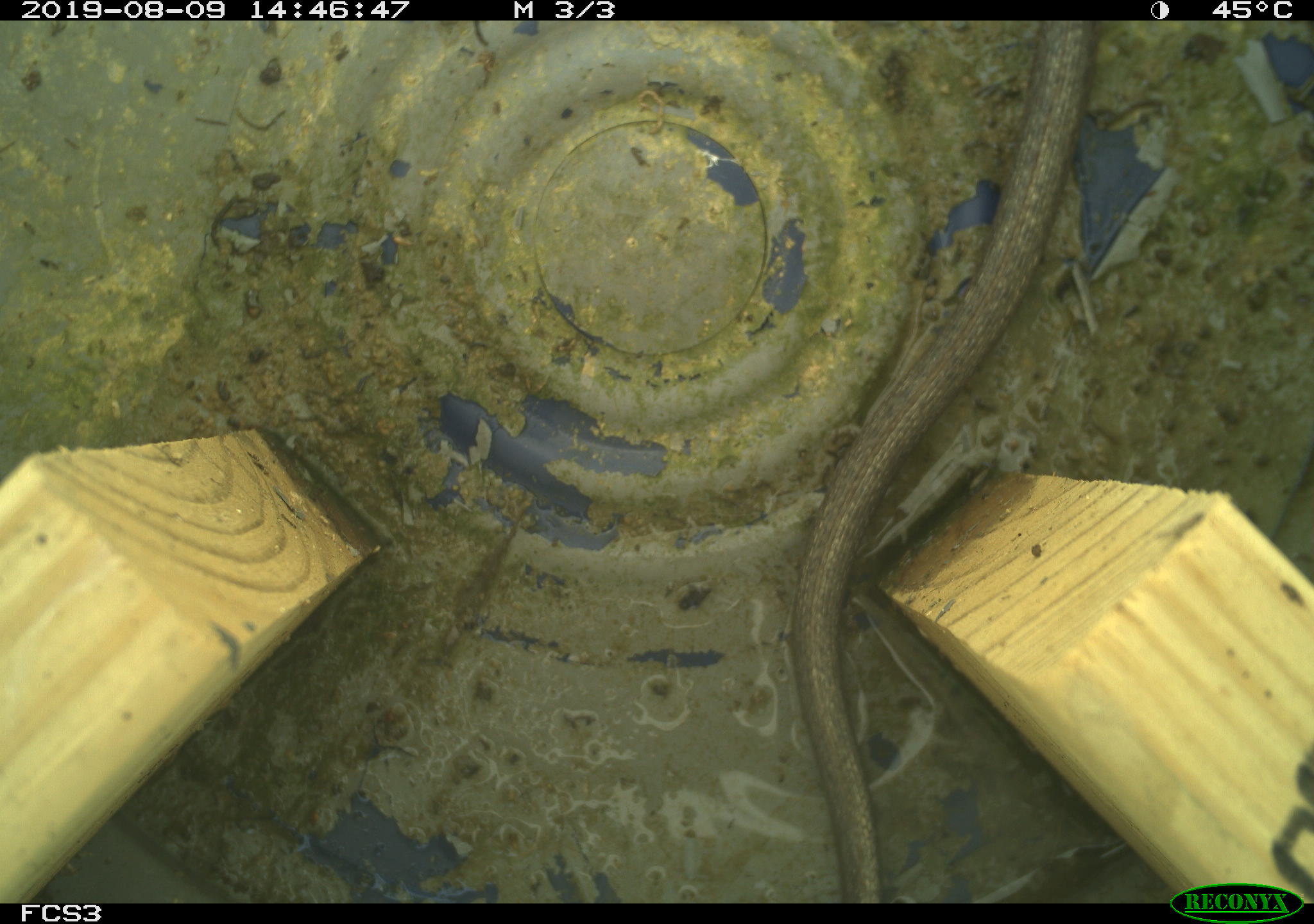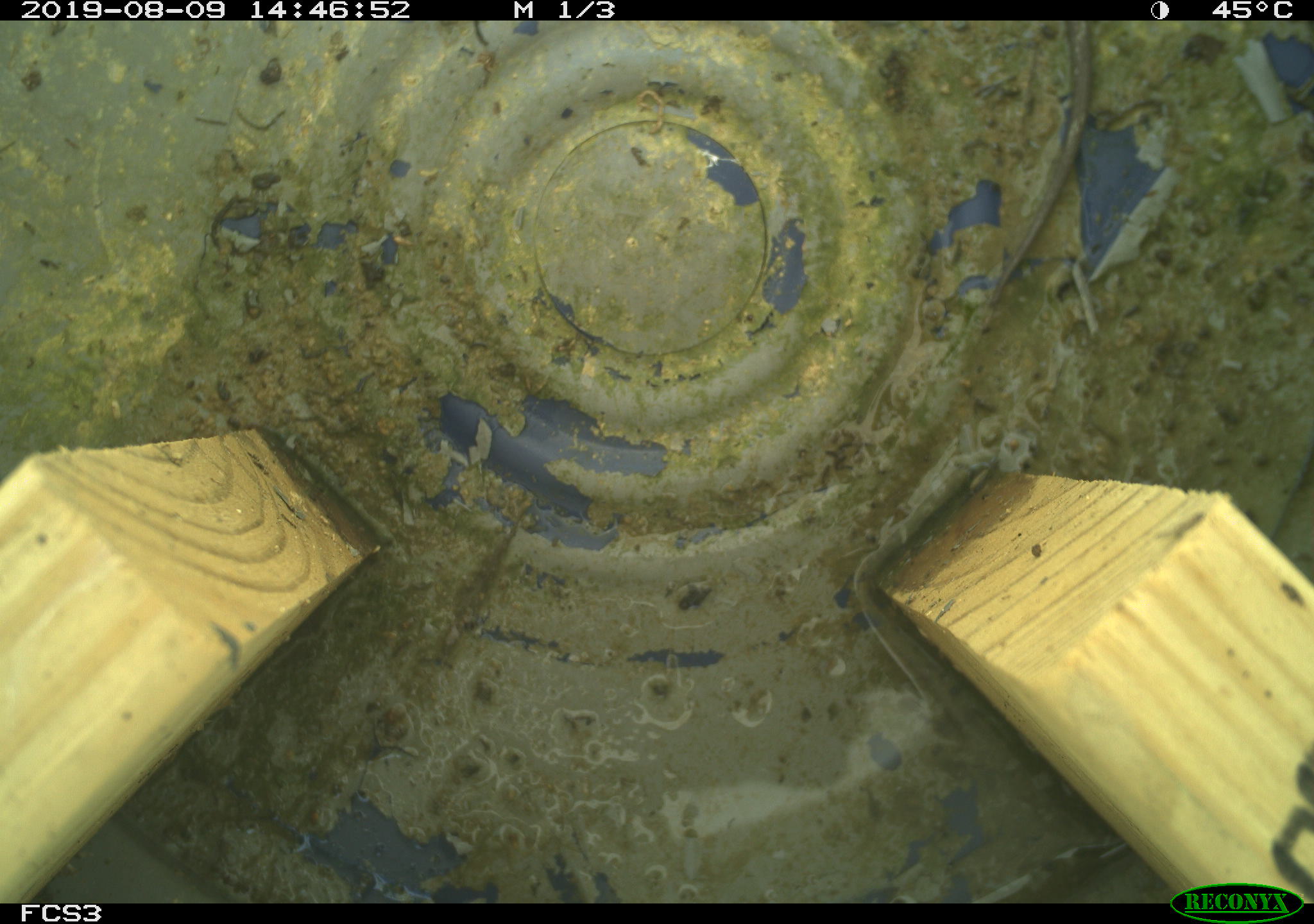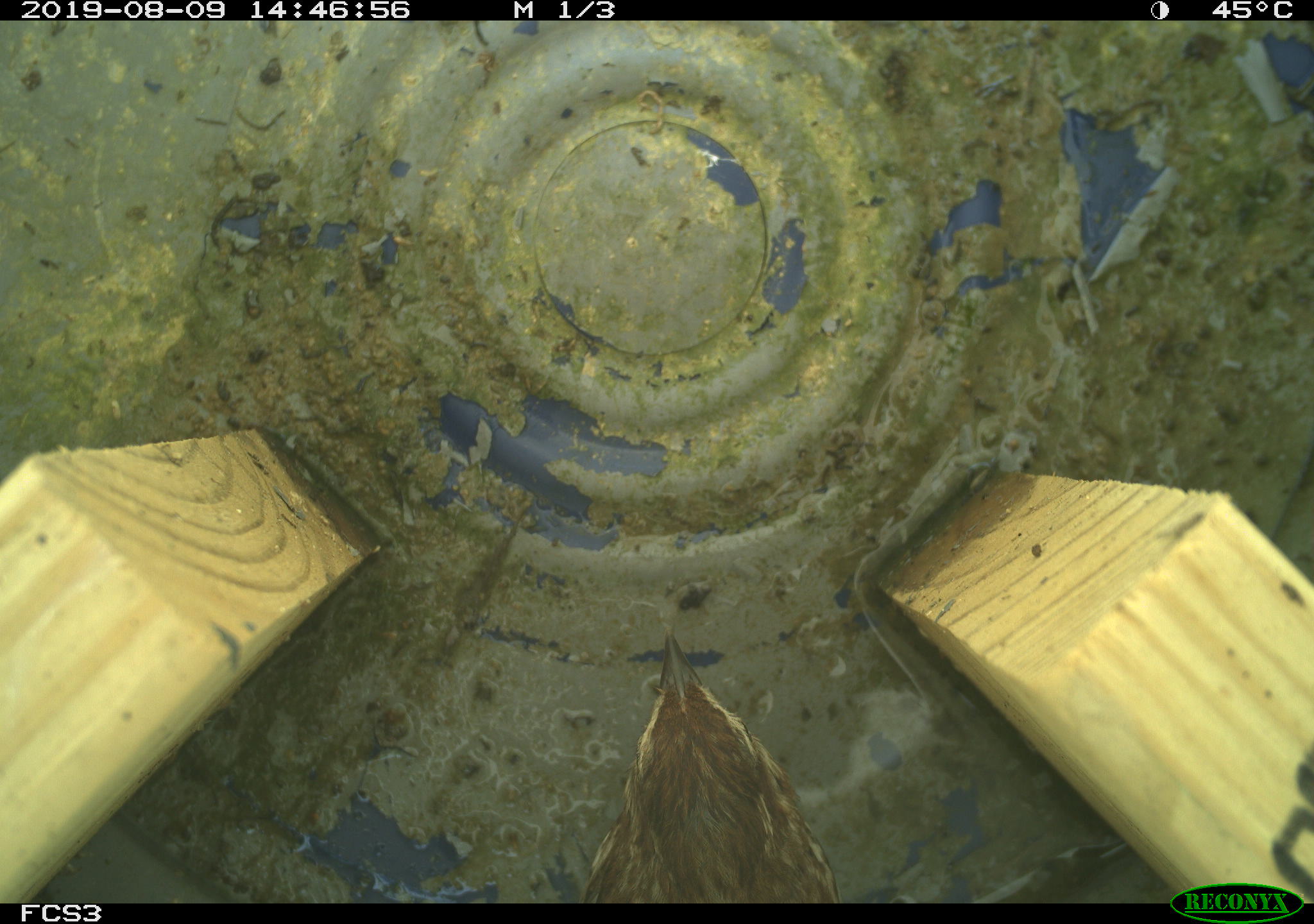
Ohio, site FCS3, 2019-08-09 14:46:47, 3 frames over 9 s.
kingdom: Animalia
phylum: Chordata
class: Reptilia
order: Squamata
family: Colubridae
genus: Thamnophis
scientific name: Thamnophis sirtalis sirtalis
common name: eastern gartersnake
Eastern gartersnake (Thamnophis sirtalis sirtalis).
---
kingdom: Animalia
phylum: Chordata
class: Aves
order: Passeriformes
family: Passerellidae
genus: Melospiza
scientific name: Melospiza melodia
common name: song sparrow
Song sparrow (Melospiza melodia).